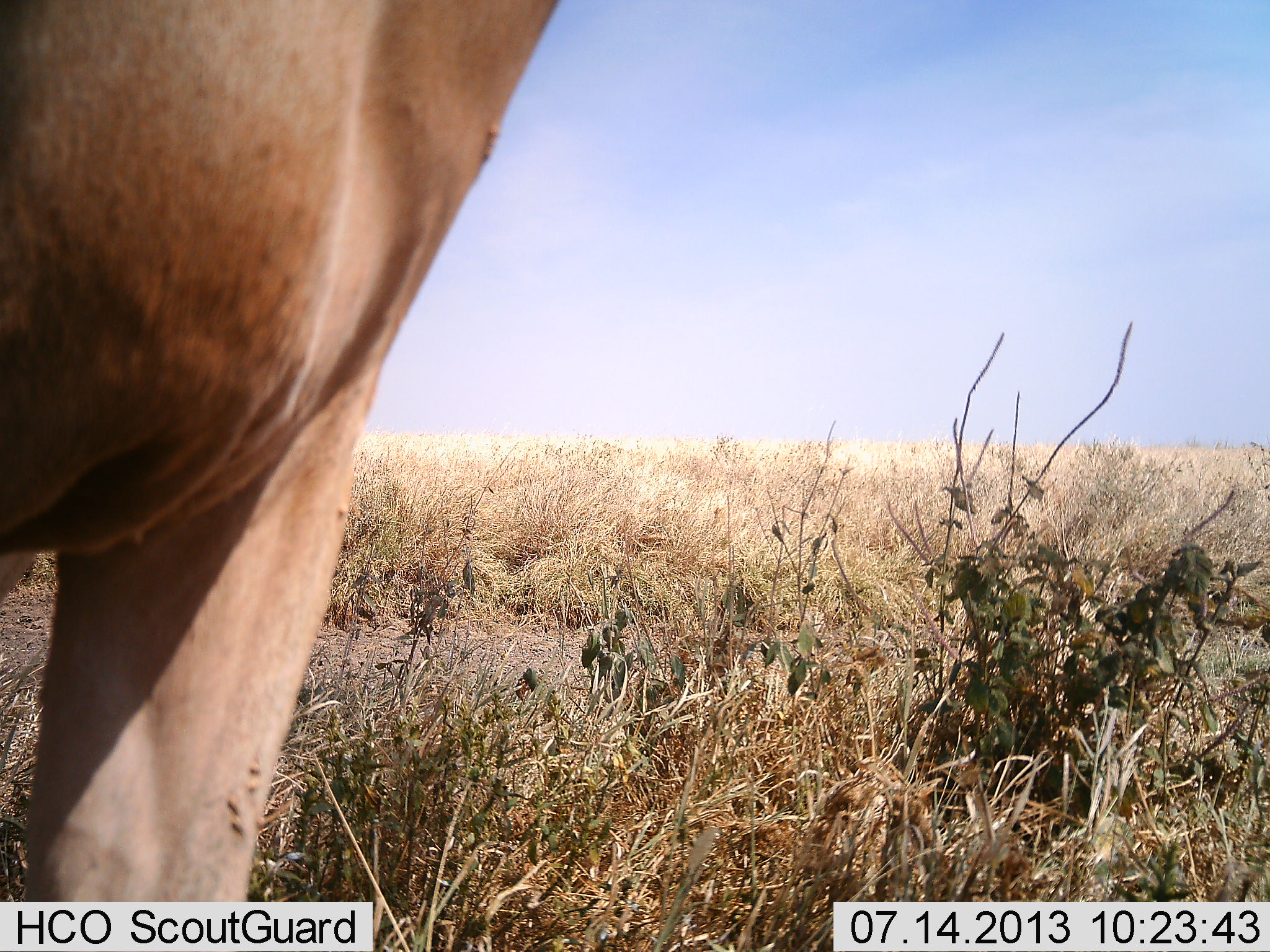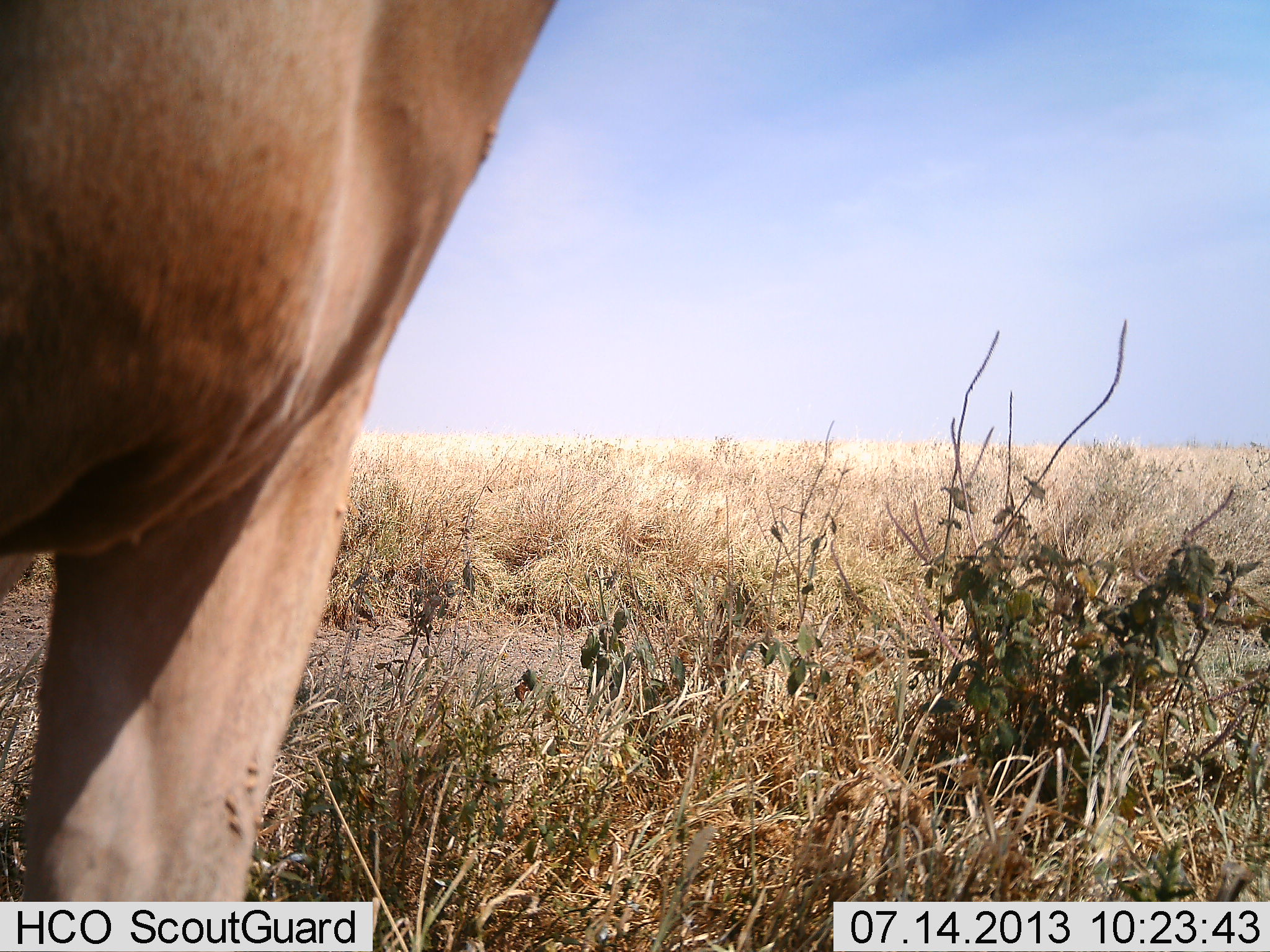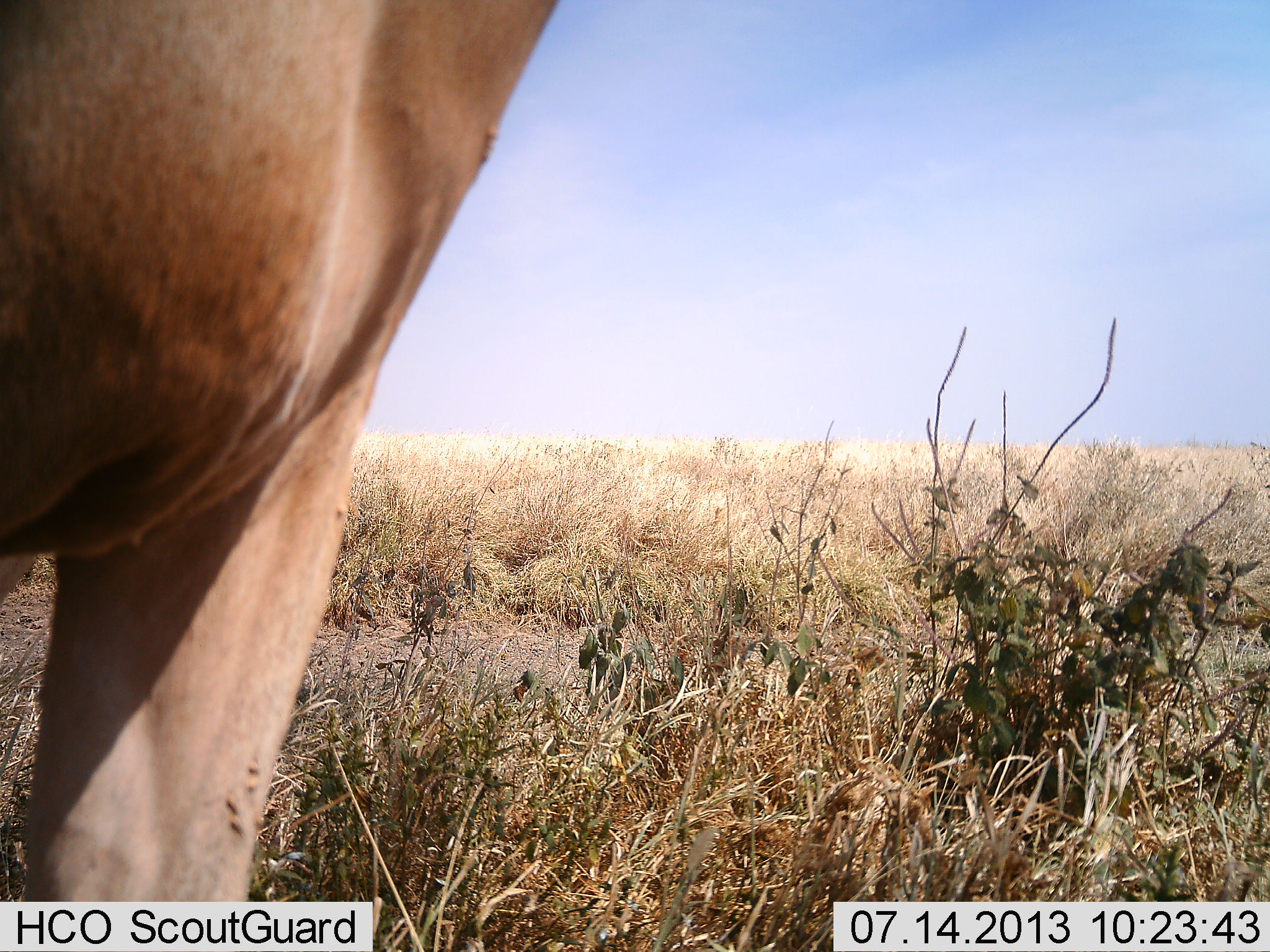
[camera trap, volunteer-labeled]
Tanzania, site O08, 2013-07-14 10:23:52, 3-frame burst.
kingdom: Animalia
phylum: Chordata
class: Mammalia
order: Artiodactyla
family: Bovidae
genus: Alcelaphus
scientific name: Alcelaphus buselaphus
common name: hartebeest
Hartebeest (Alcelaphus buselaphus), count 1. Behavior (volunteer vote fractions): standing 100%, resting 0%, moving 0%, interacting 0%. Young present (vote fraction): 0%. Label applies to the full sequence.